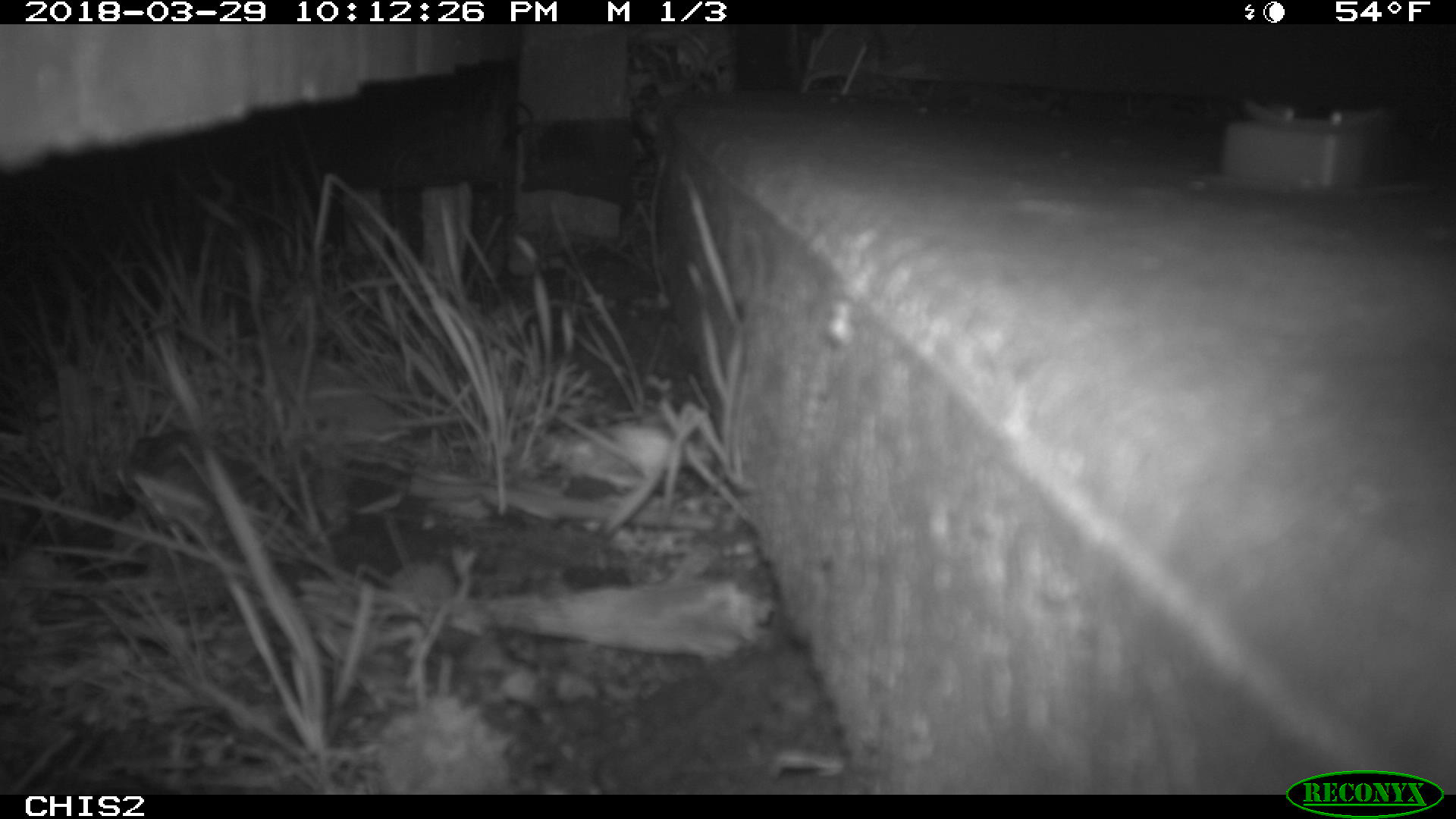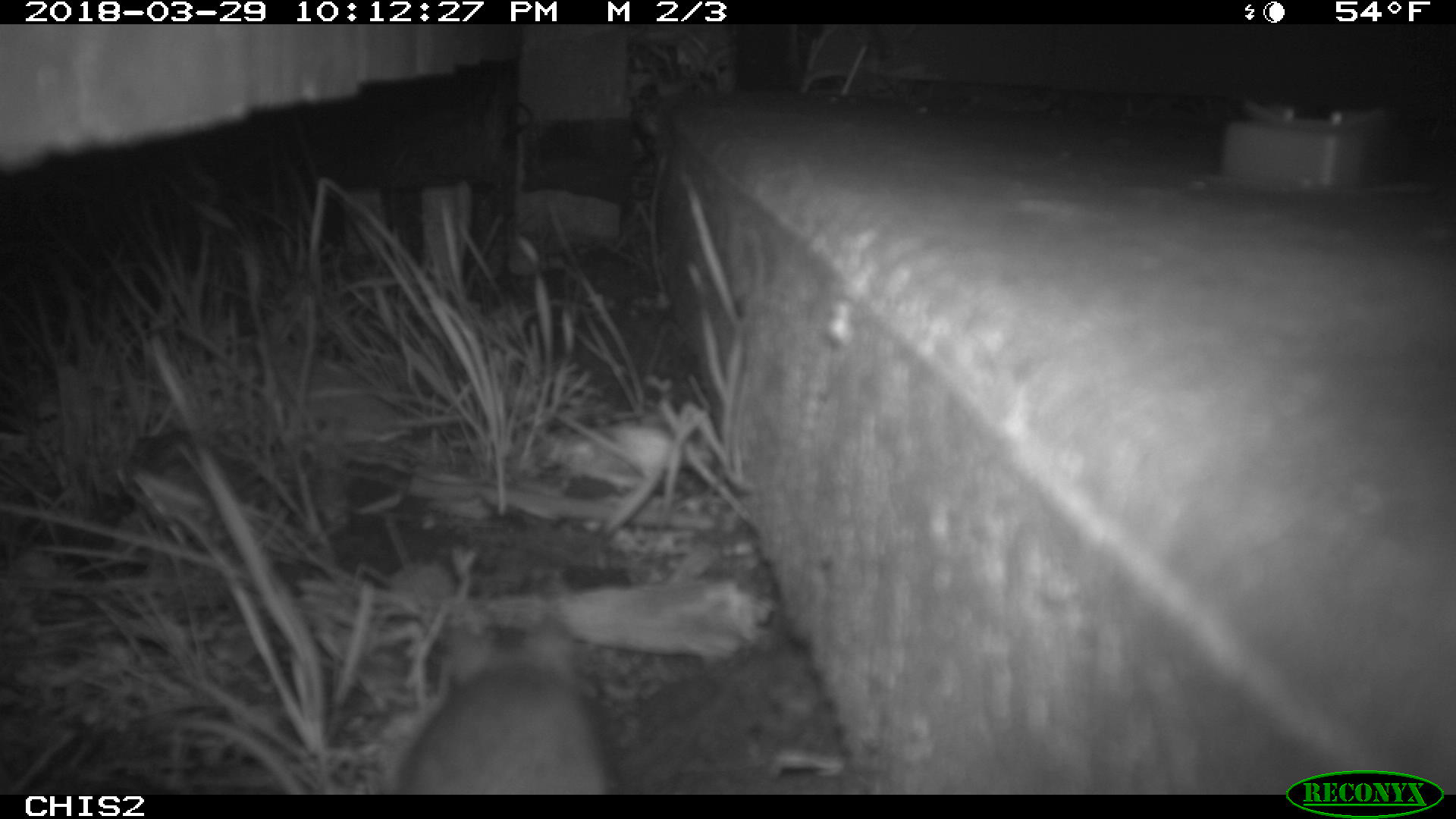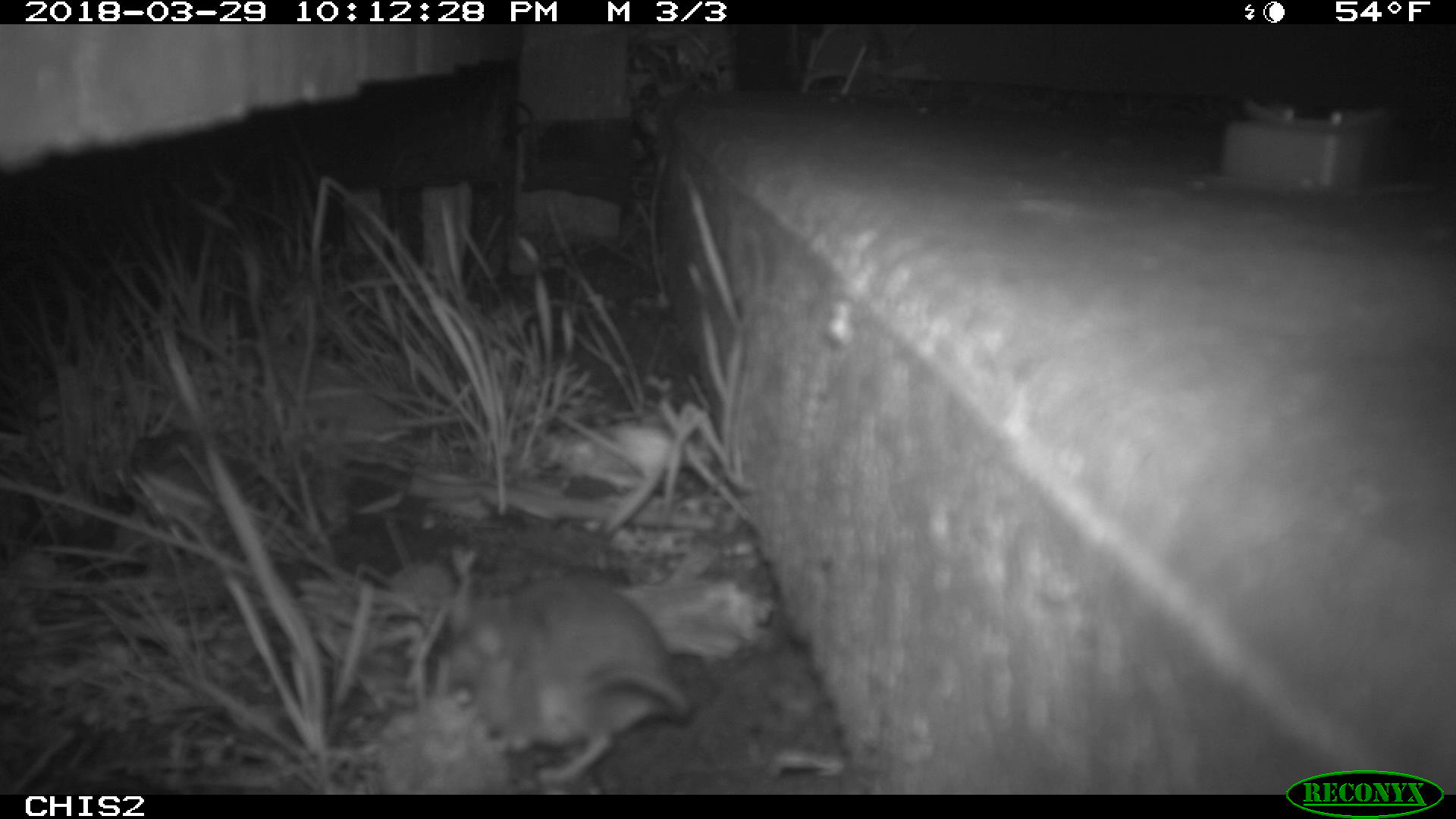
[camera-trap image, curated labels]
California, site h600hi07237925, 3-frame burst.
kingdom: Animalia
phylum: Chordata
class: Mammalia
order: Rodentia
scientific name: Rodentia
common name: rodent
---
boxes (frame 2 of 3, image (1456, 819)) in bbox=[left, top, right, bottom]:
rodent: bbox=[398, 612, 613, 795]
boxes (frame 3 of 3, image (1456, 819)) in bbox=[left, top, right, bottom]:
rodent: bbox=[434, 574, 691, 786]